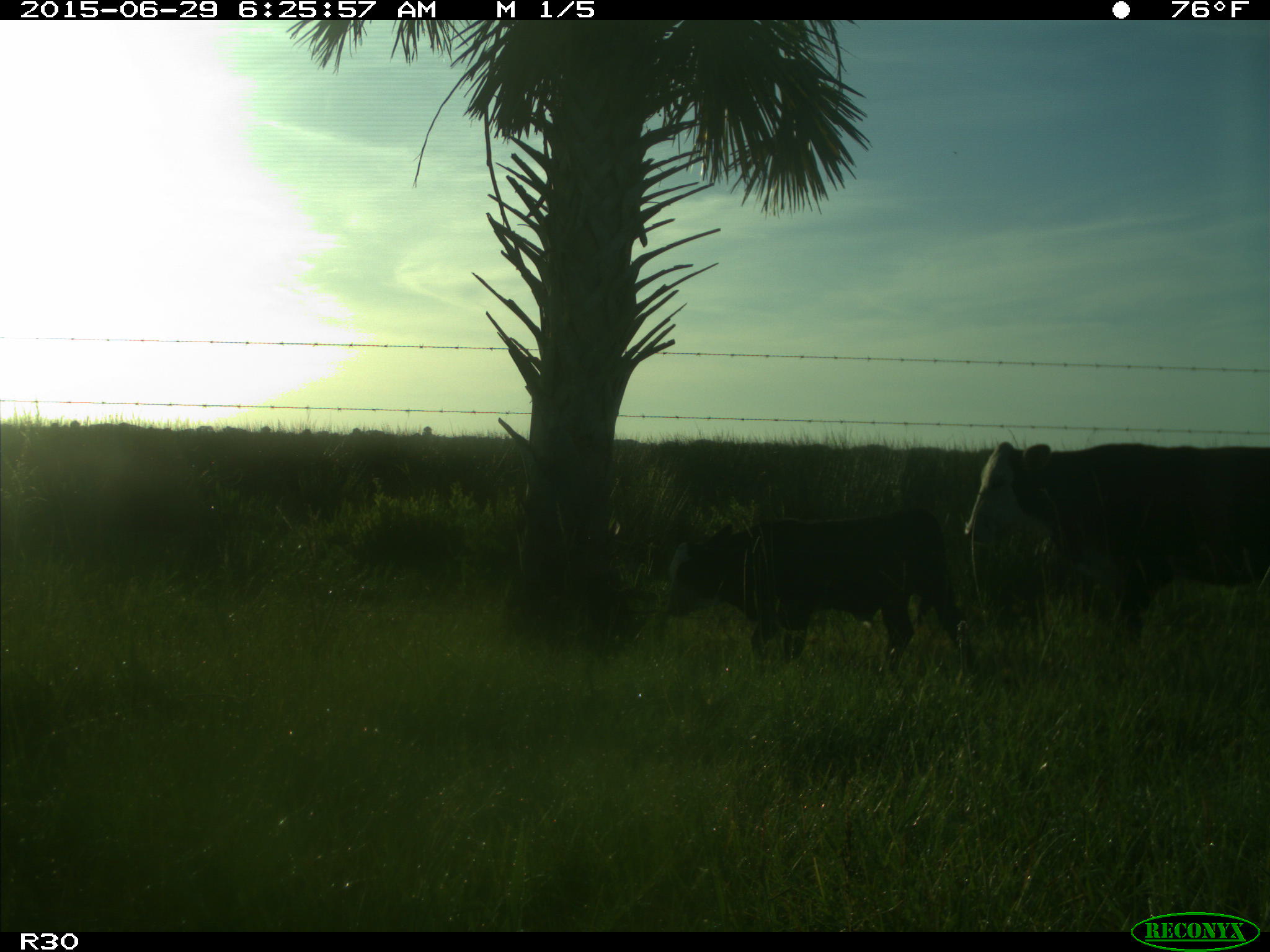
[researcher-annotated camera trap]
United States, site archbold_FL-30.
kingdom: Animalia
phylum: Chordata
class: Mammalia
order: Artiodactyla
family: Bovidae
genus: Bos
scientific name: Bos taurus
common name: domestic cow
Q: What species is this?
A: Bos taurus (domestic cow).